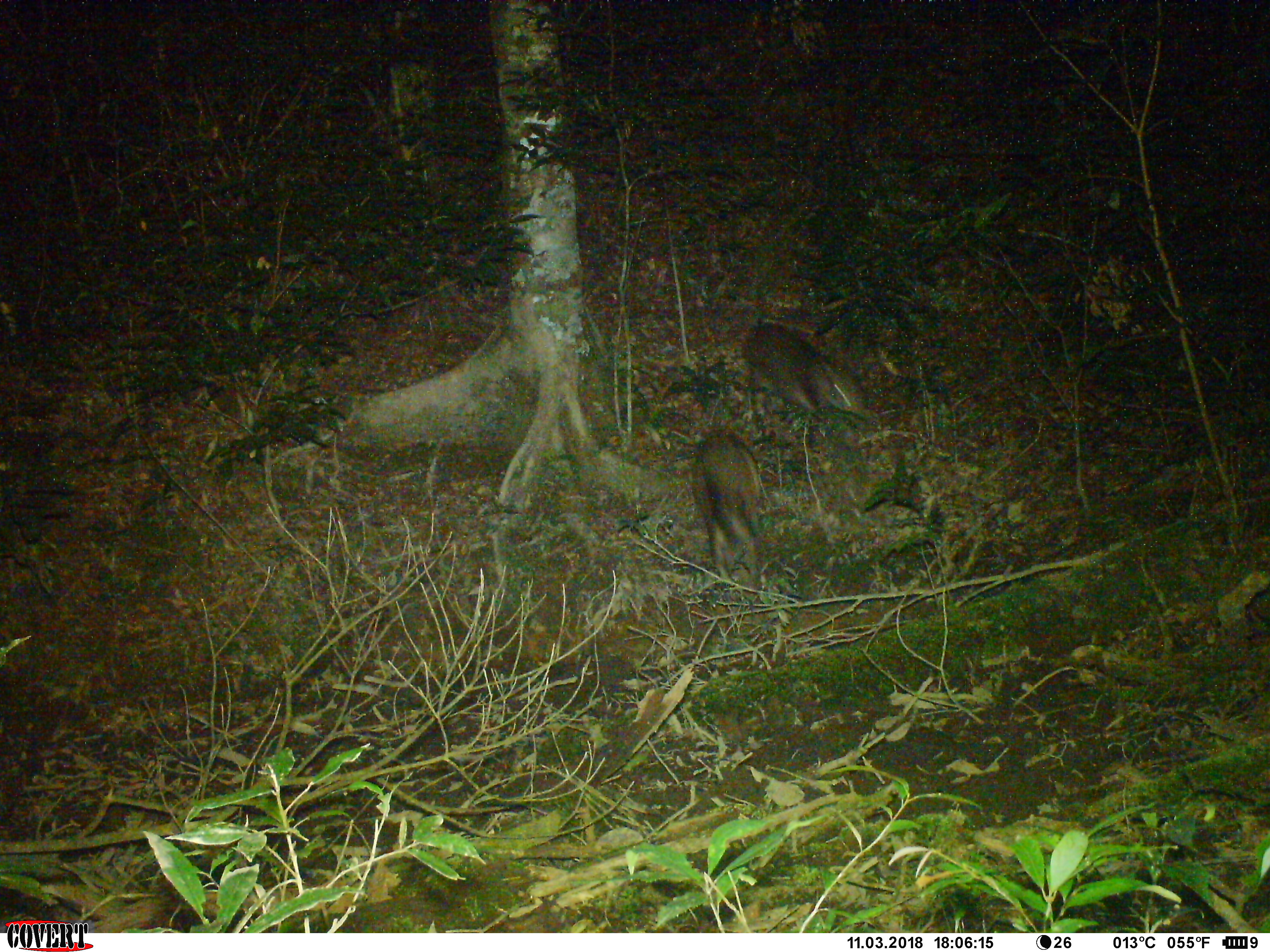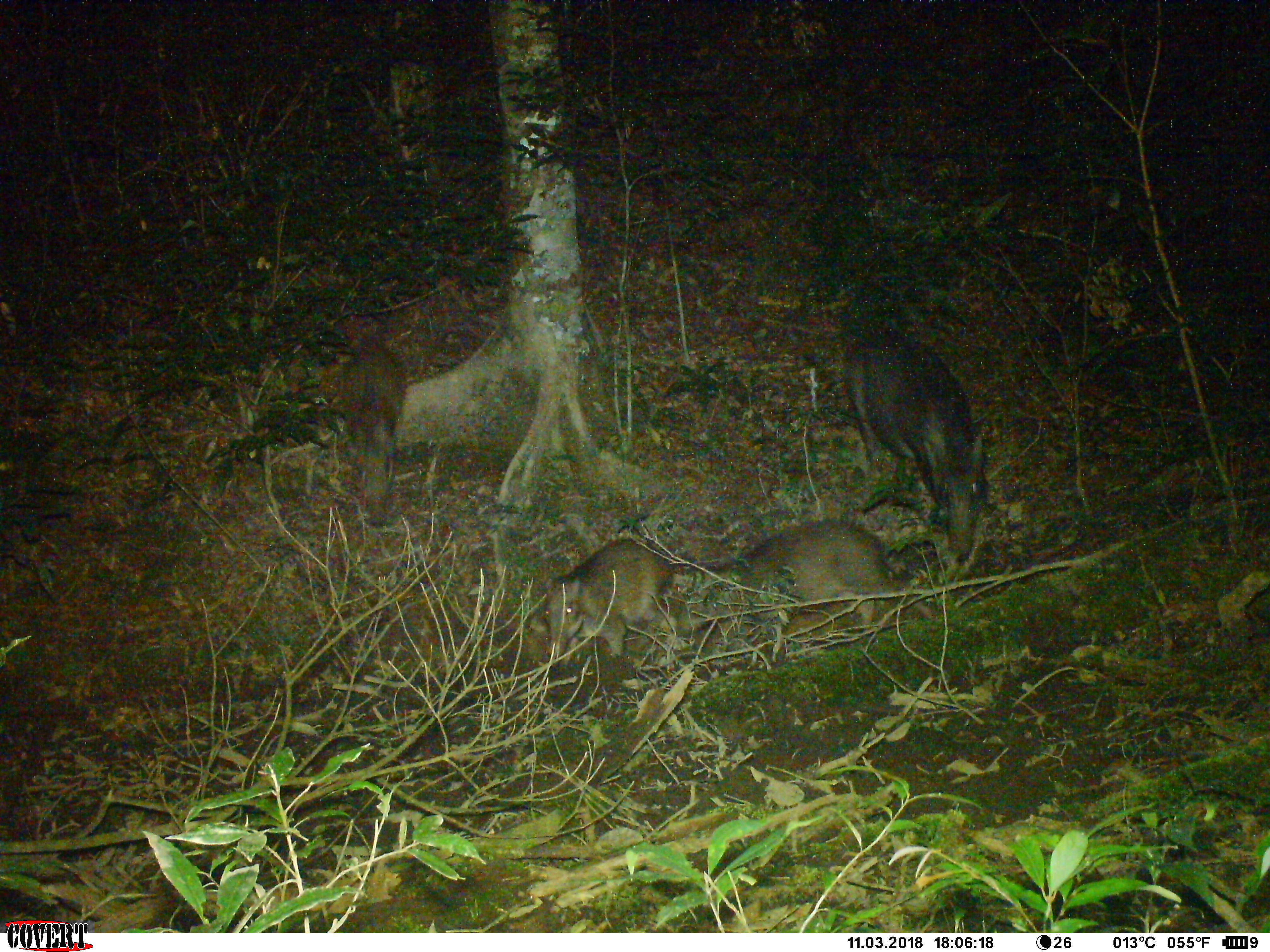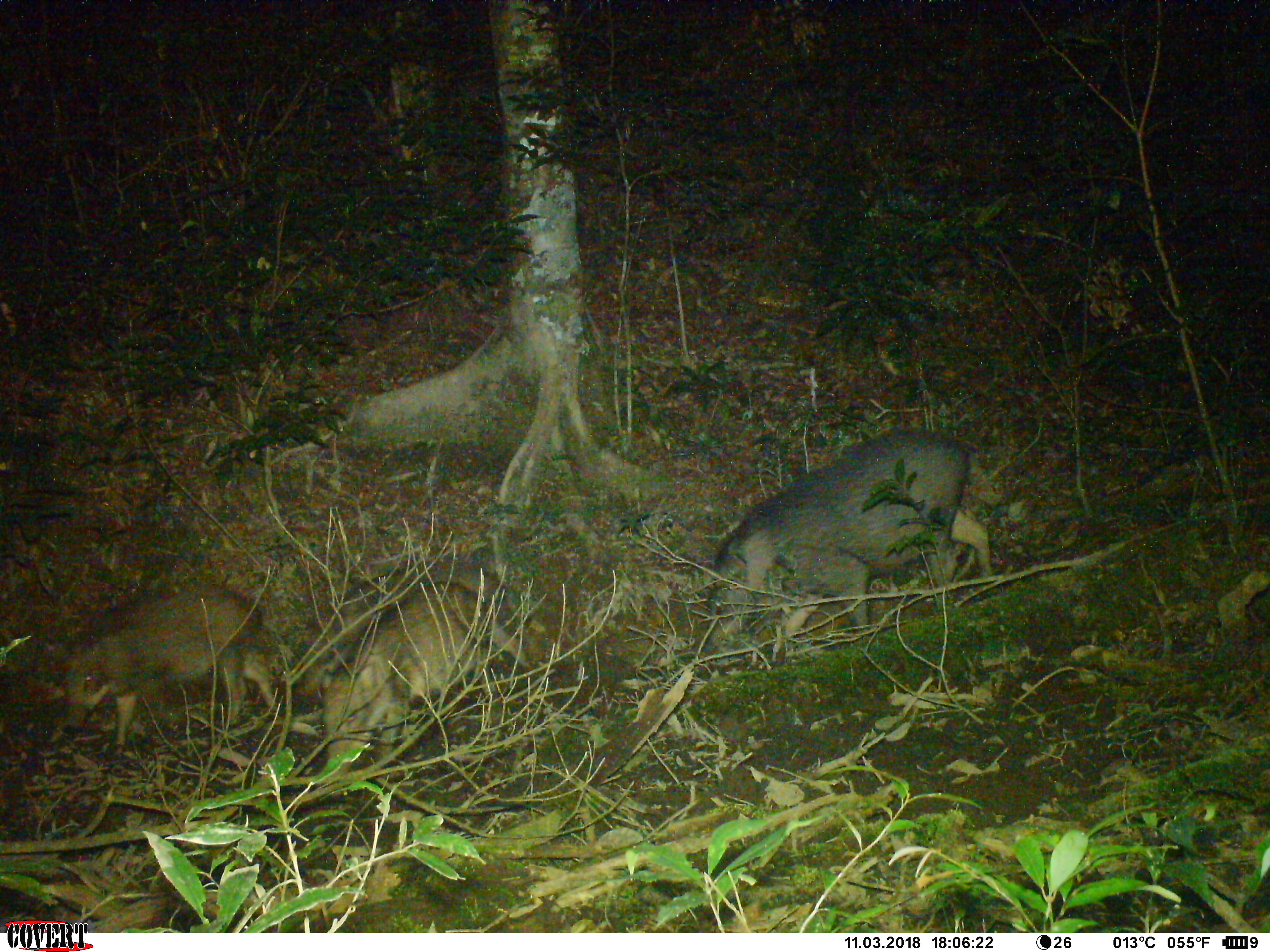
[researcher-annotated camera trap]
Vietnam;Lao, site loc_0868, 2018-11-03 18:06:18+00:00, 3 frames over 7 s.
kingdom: Animalia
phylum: Chordata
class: Mammalia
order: Artiodactyla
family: Suidae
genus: Sus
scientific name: Sus scrofa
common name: eurasian wild pig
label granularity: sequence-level